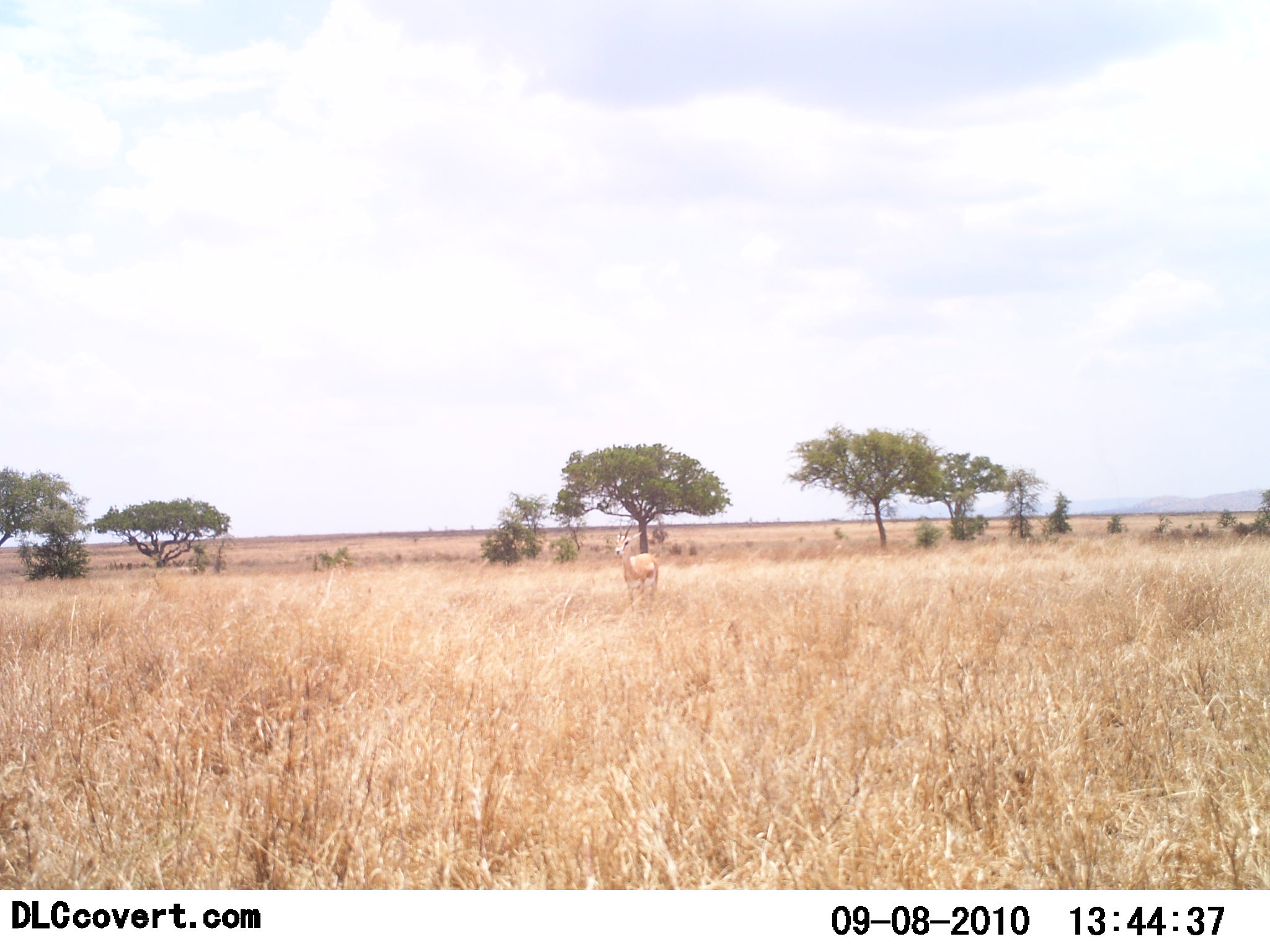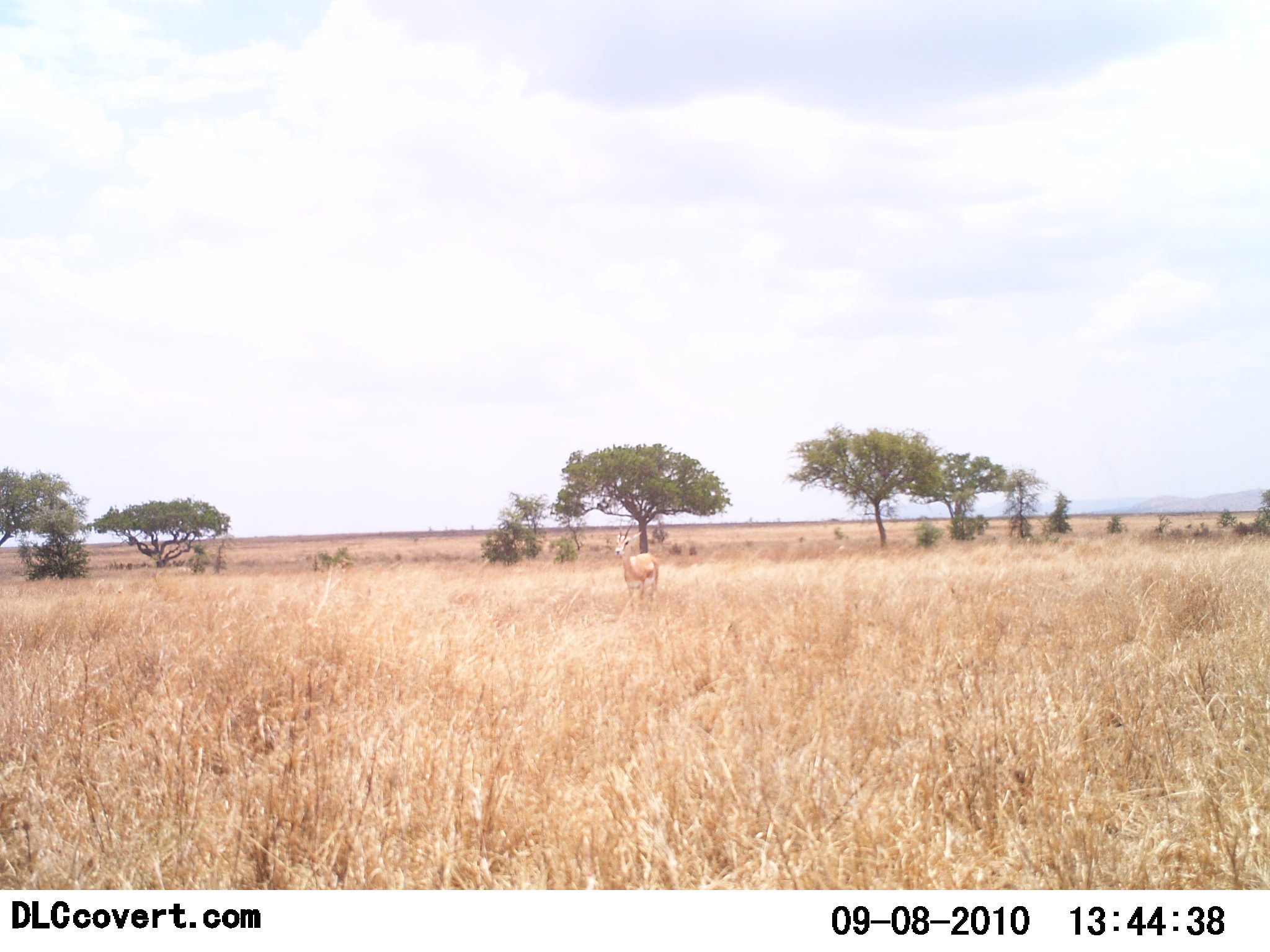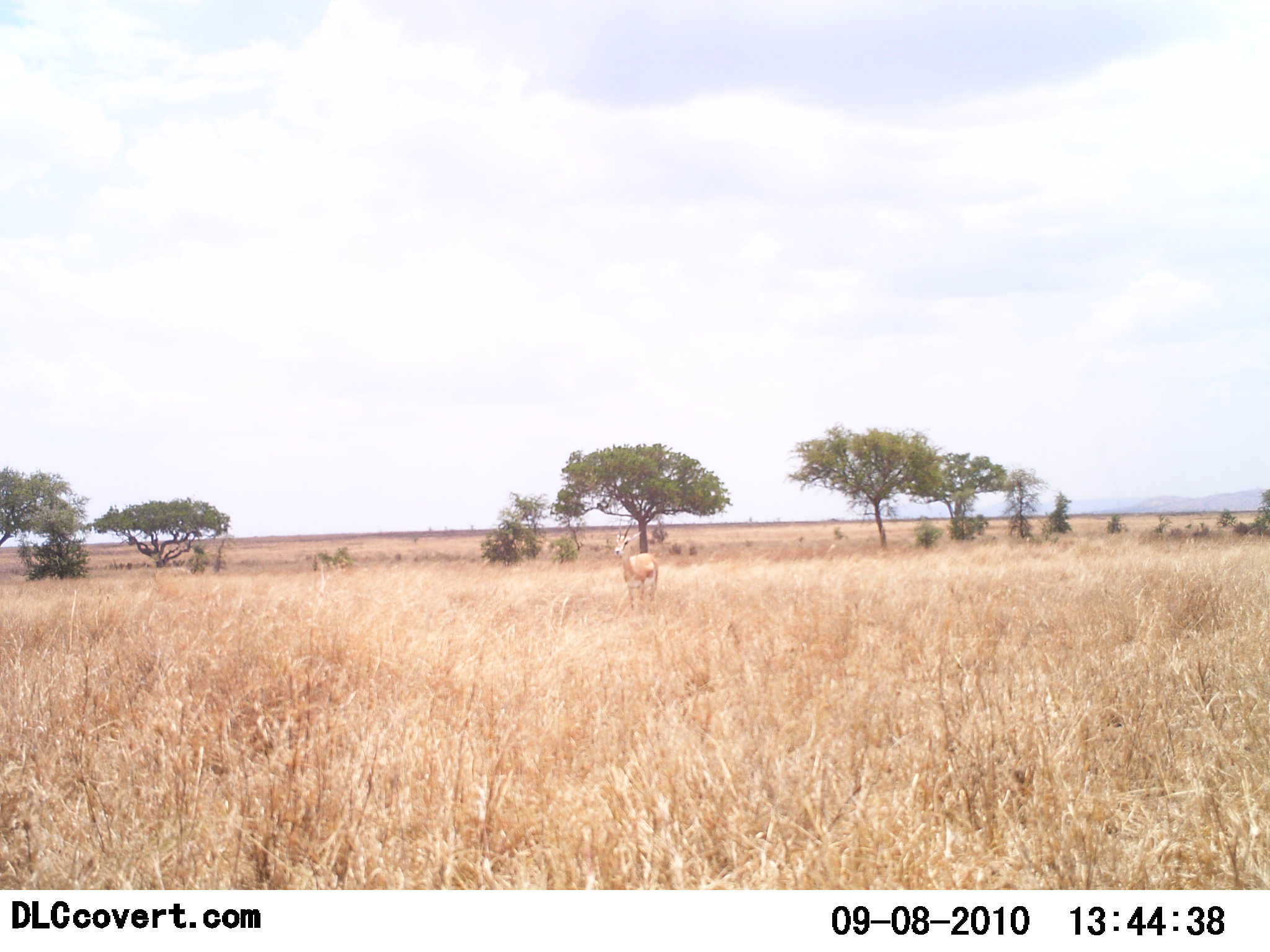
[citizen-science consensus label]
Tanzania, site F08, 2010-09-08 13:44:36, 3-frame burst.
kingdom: Animalia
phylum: Chordata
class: Mammalia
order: Artiodactyla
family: Bovidae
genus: Nanger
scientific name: Nanger granti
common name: grant's gazelle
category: gazellegrants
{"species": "gazellegrants (grant's gazelle) (Nanger granti)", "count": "1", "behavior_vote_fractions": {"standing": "100%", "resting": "0%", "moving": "0%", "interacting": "0%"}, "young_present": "0%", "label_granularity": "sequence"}